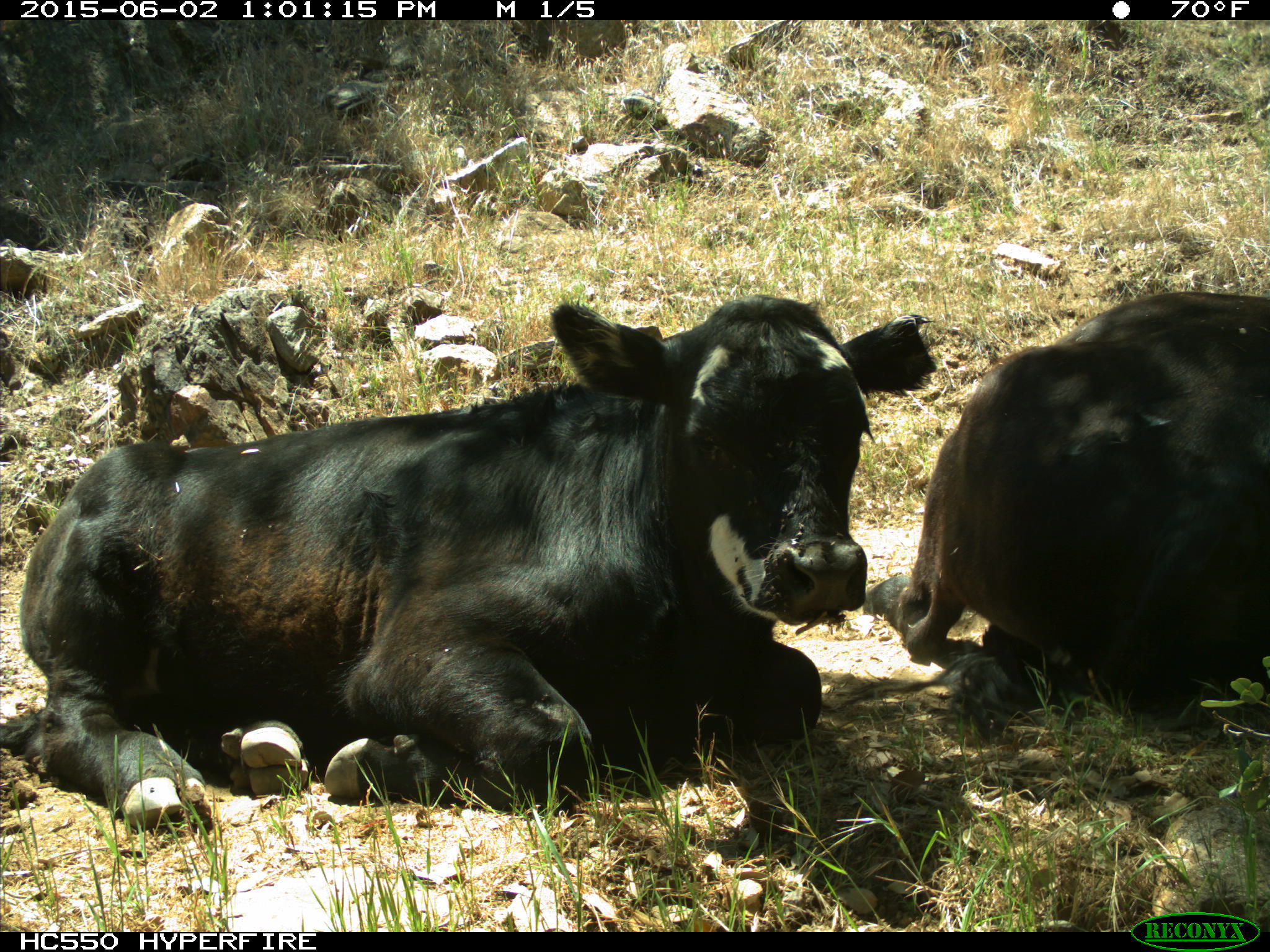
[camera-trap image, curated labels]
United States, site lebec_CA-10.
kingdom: Animalia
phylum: Chordata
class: Mammalia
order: Artiodactyla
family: Bovidae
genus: Bos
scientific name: Bos taurus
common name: domestic cow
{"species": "Bos taurus (domestic cow)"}